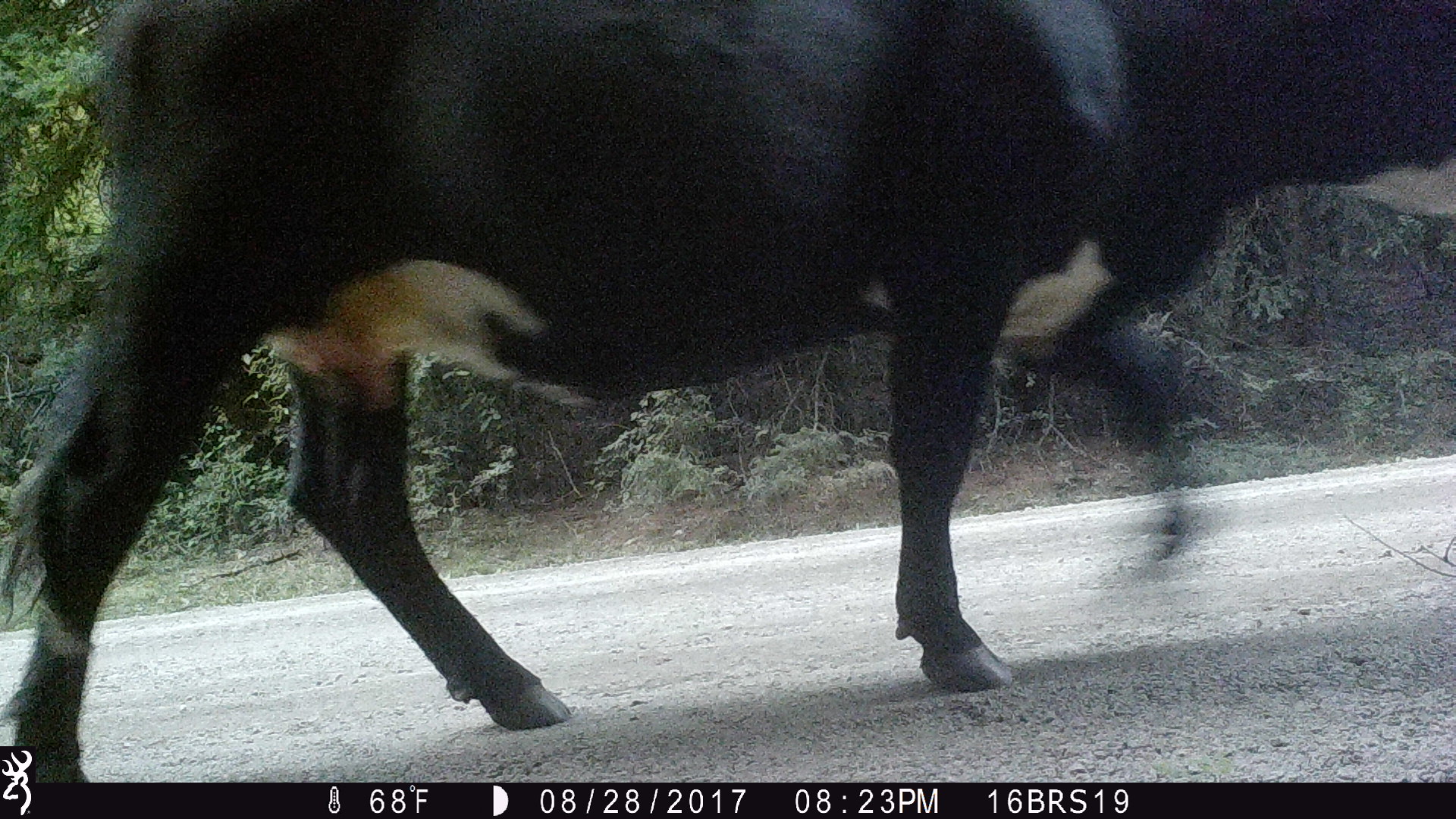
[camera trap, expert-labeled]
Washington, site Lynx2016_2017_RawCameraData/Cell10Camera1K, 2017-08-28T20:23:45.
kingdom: Animalia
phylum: Chordata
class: Mammalia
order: Artiodactyla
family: Bovidae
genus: Bos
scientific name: Bos taurus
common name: domestic cattle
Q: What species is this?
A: Domestic cattle (Bos taurus).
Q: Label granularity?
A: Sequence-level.